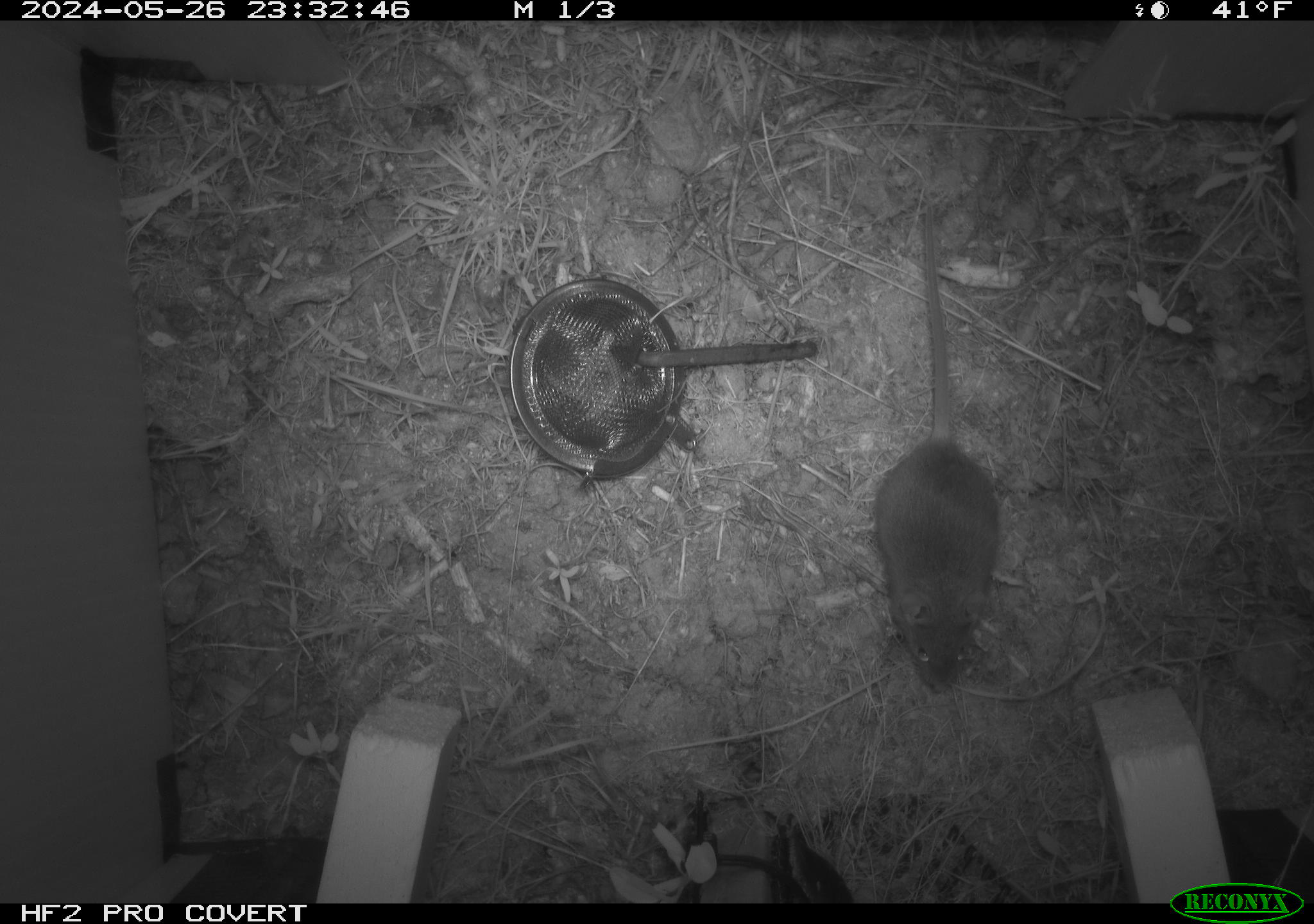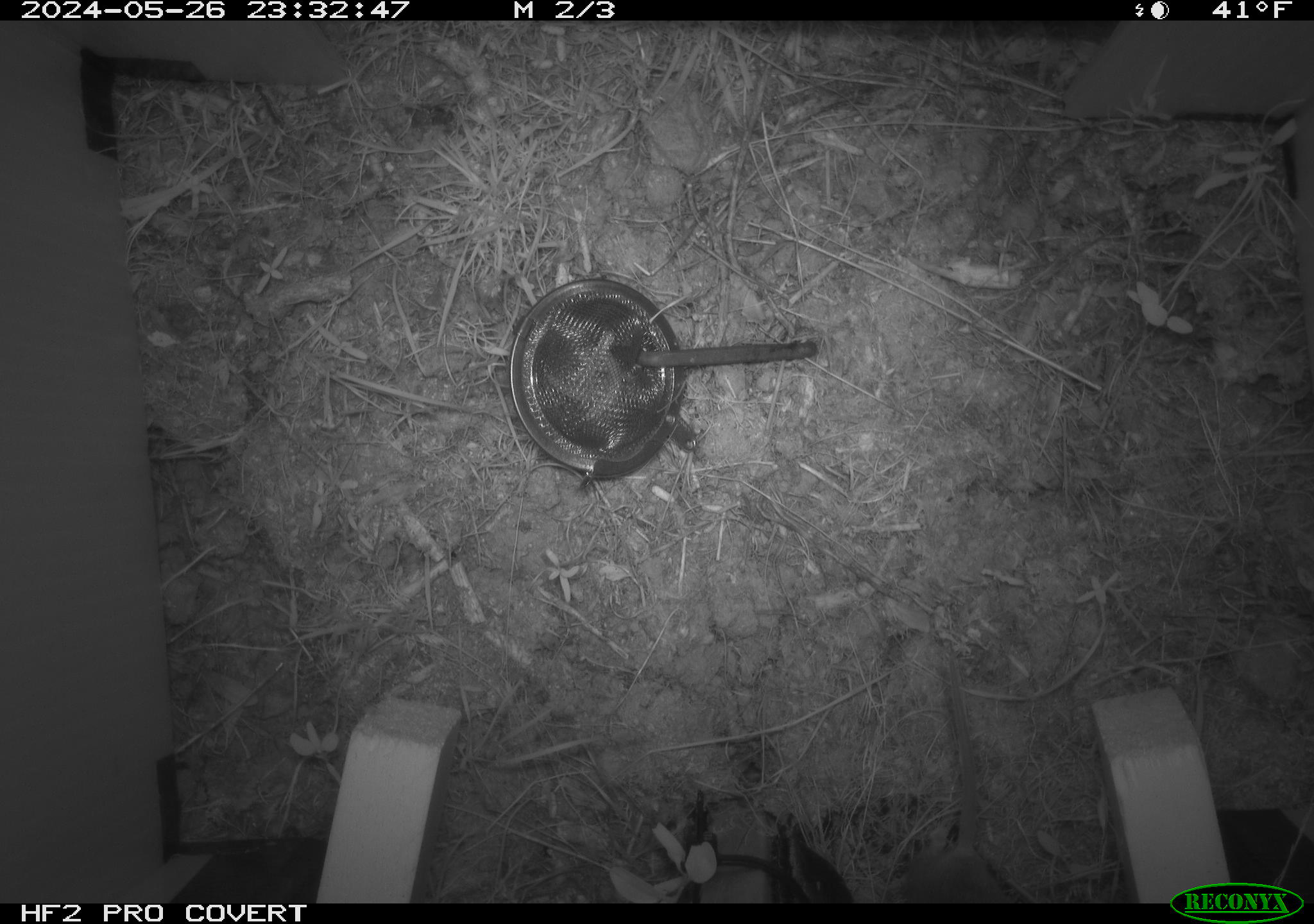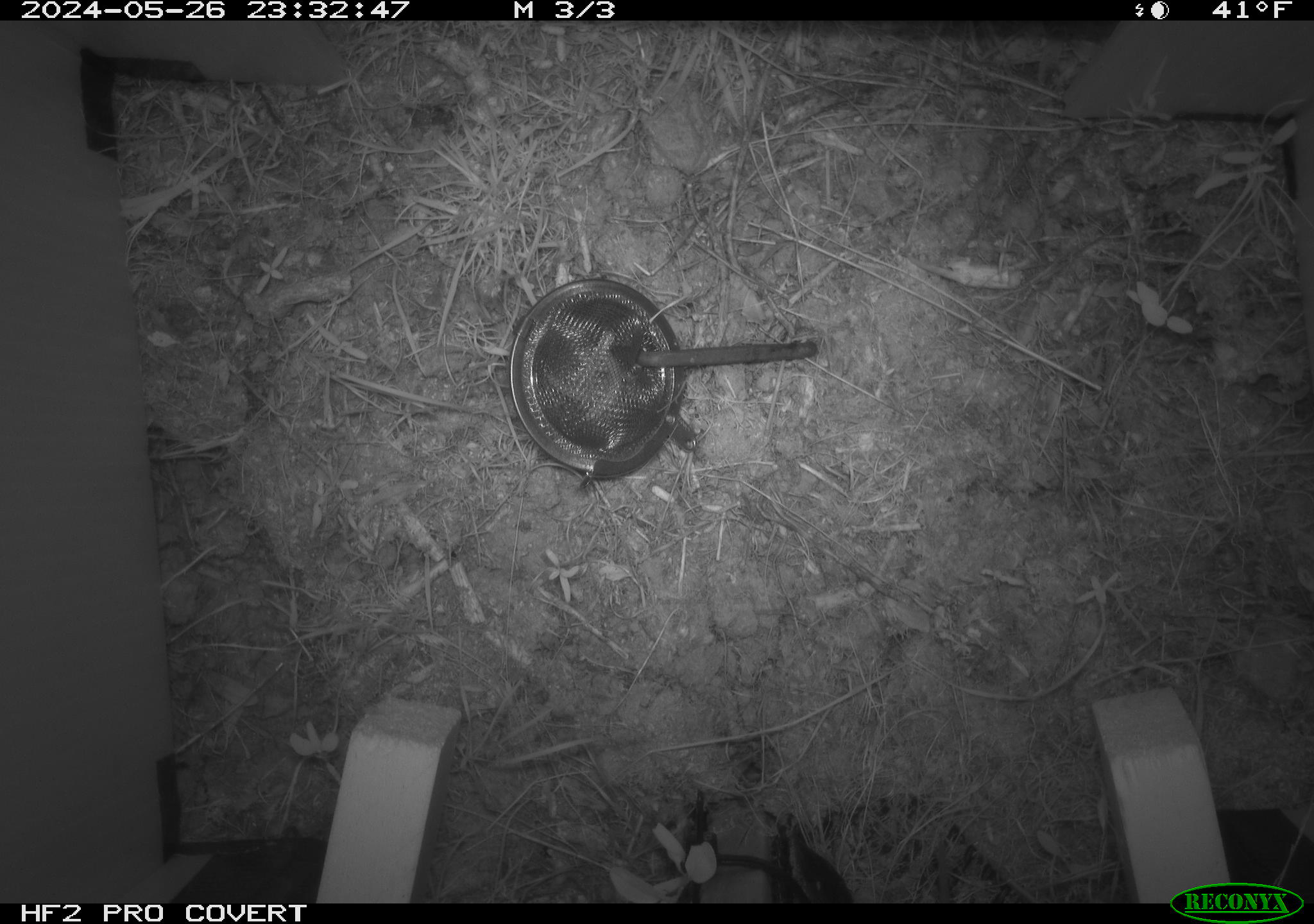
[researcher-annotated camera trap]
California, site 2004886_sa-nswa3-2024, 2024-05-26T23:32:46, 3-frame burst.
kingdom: Animalia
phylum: Chordata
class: Mammalia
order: Rodentia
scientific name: Rodentia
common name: rodent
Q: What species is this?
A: Rodent (Rodentia).